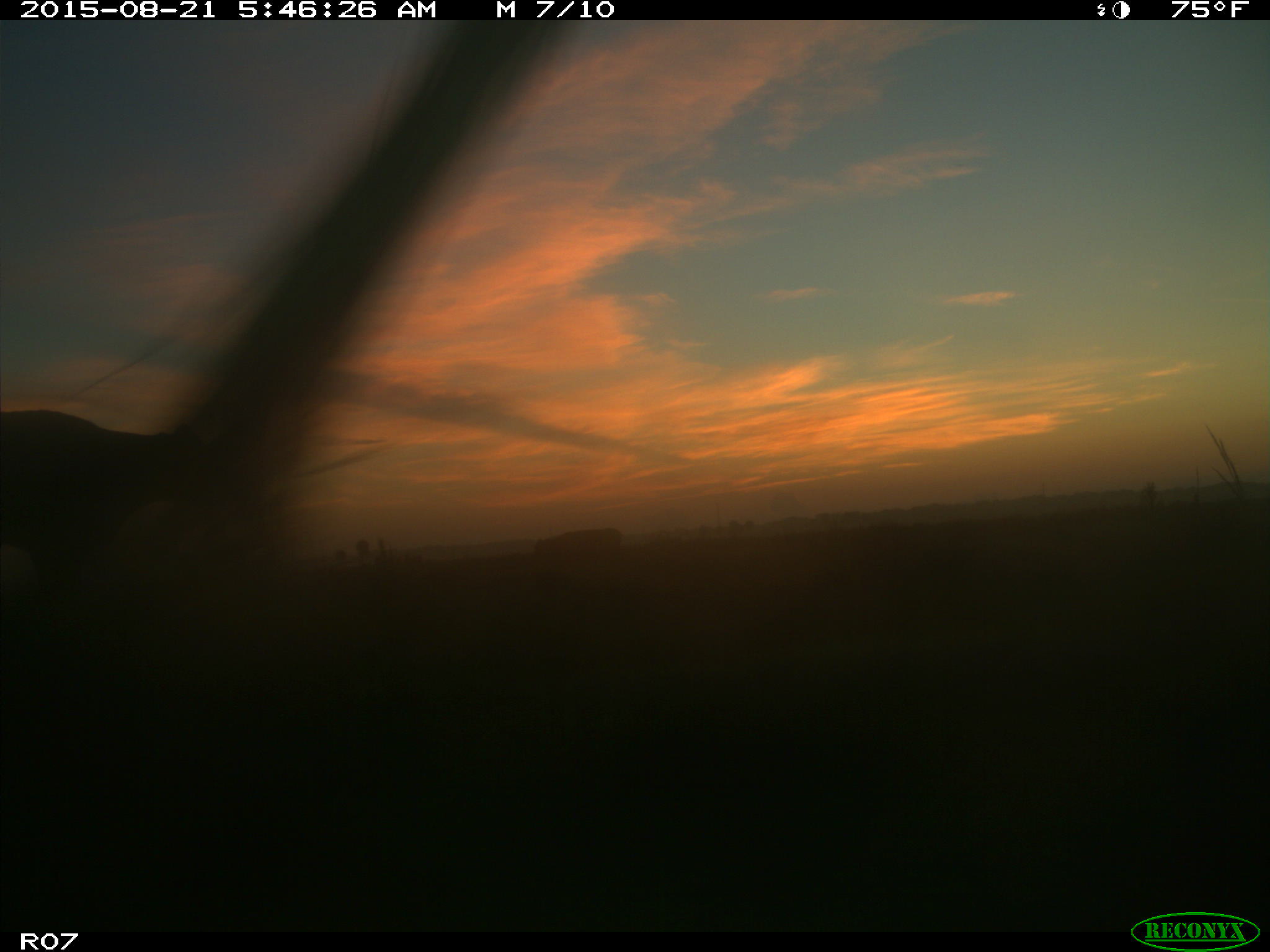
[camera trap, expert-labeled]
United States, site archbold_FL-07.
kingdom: Animalia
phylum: Chordata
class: Mammalia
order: Artiodactyla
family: Bovidae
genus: Bos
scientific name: Bos taurus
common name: domestic cow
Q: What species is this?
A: Bos taurus (domestic cow).